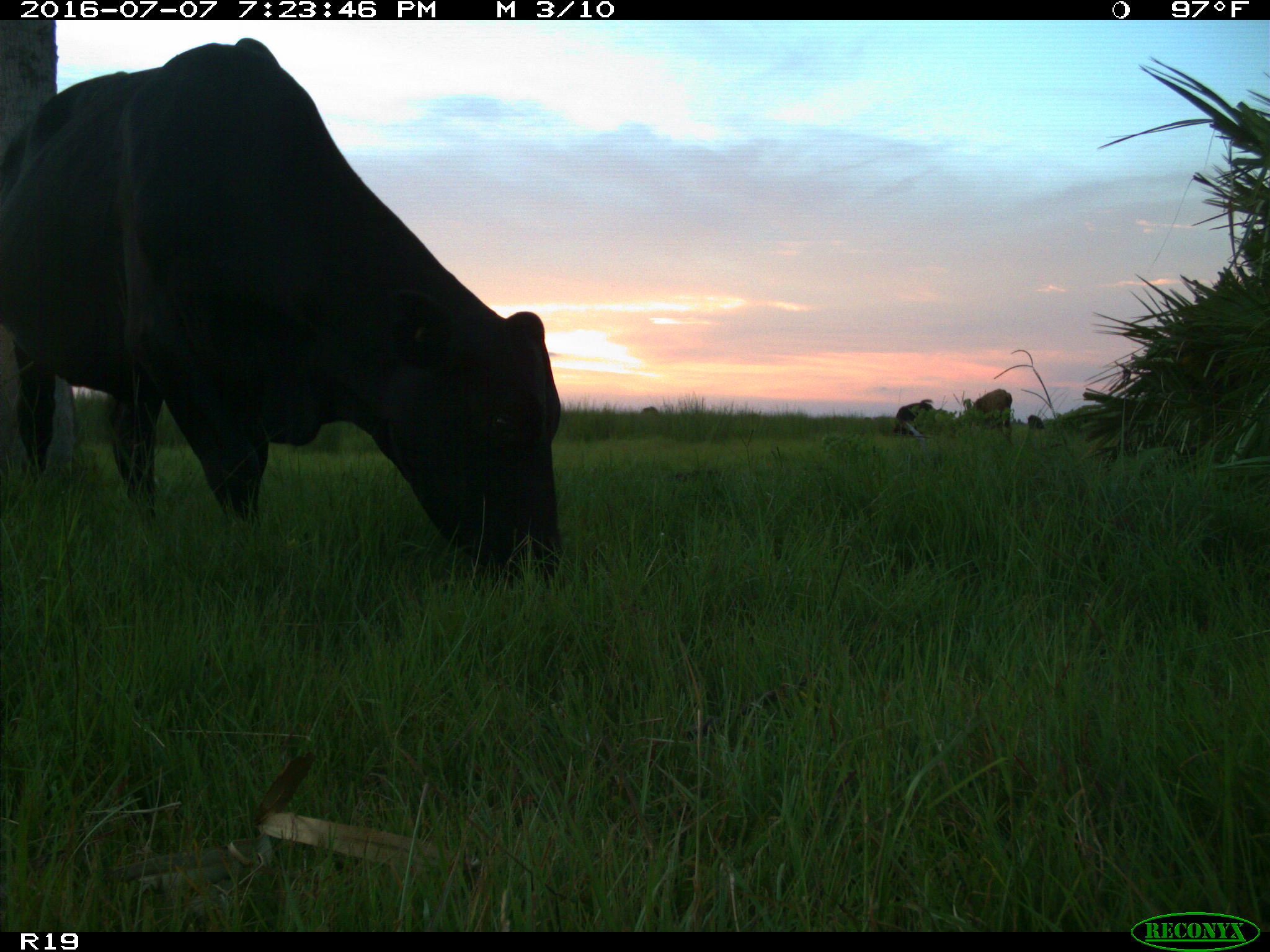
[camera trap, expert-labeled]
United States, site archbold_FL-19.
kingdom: Animalia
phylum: Chordata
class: Mammalia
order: Artiodactyla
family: Bovidae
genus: Bos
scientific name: Bos taurus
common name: domestic cow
Bos taurus (domestic cow).